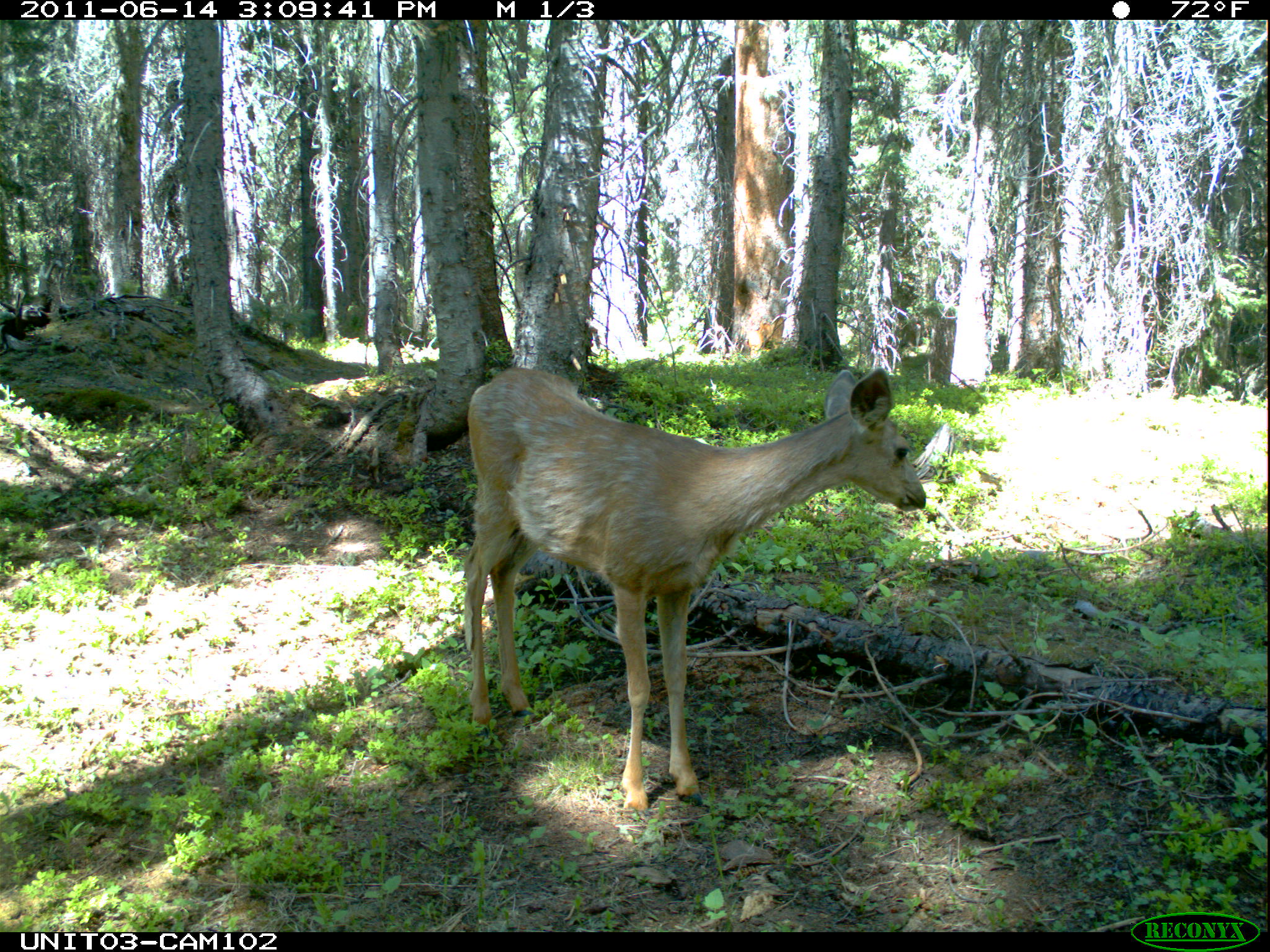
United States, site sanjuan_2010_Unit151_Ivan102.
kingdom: Animalia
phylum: Chordata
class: Mammalia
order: Artiodactyla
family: Cervidae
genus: Odocoileus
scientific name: Odocoileus hemionus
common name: mule deer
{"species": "Odocoileus hemionus (mule deer)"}